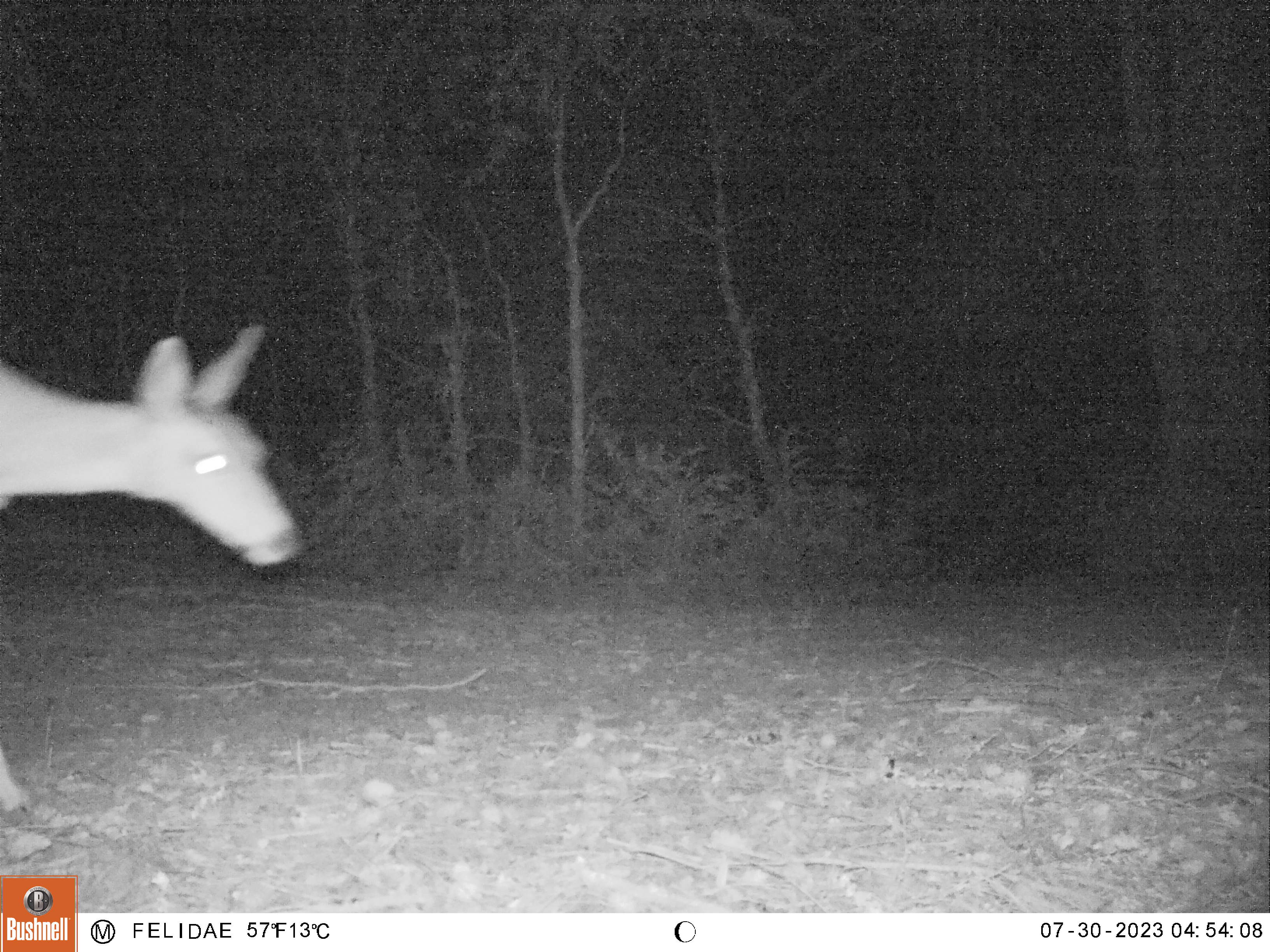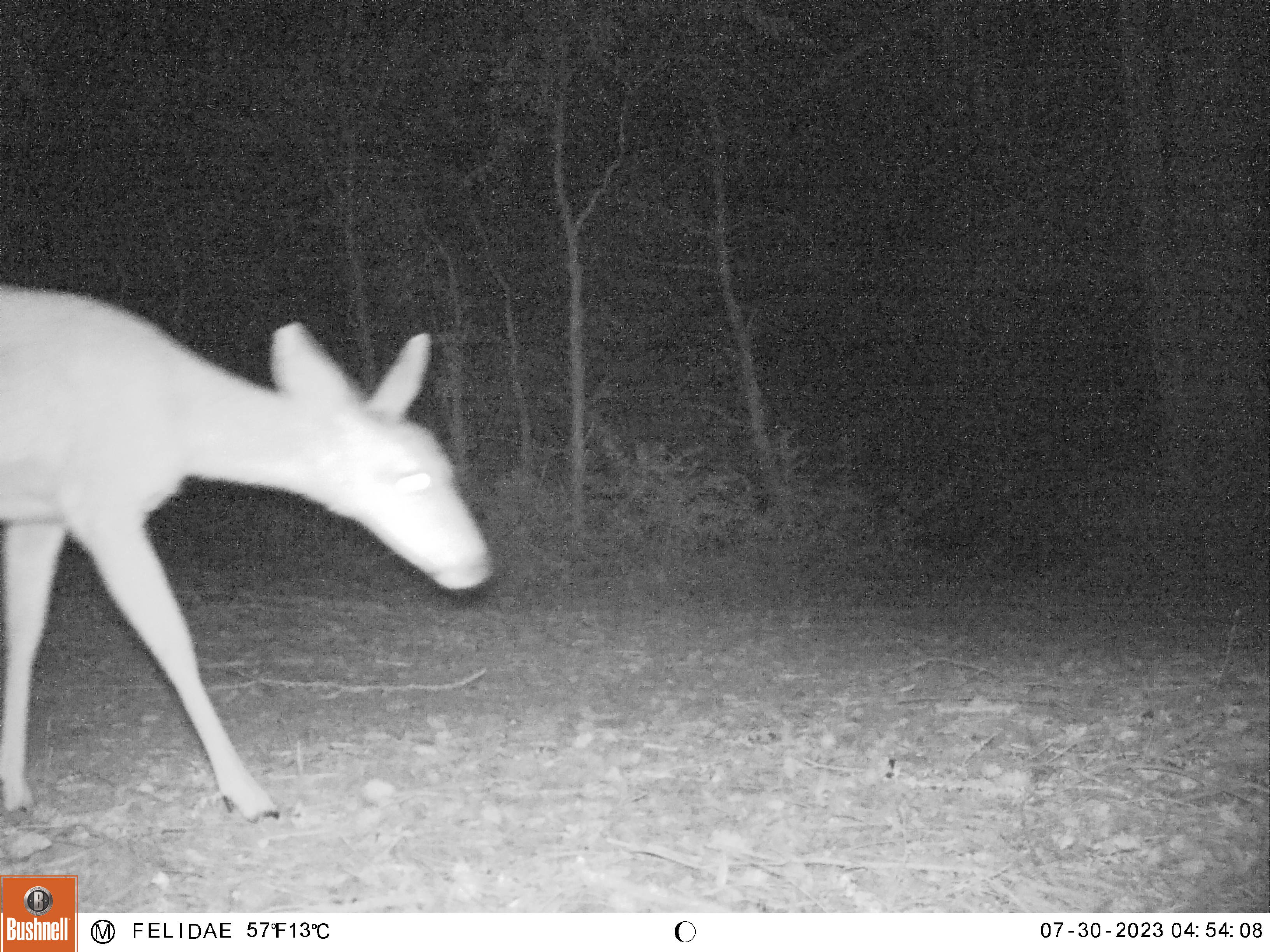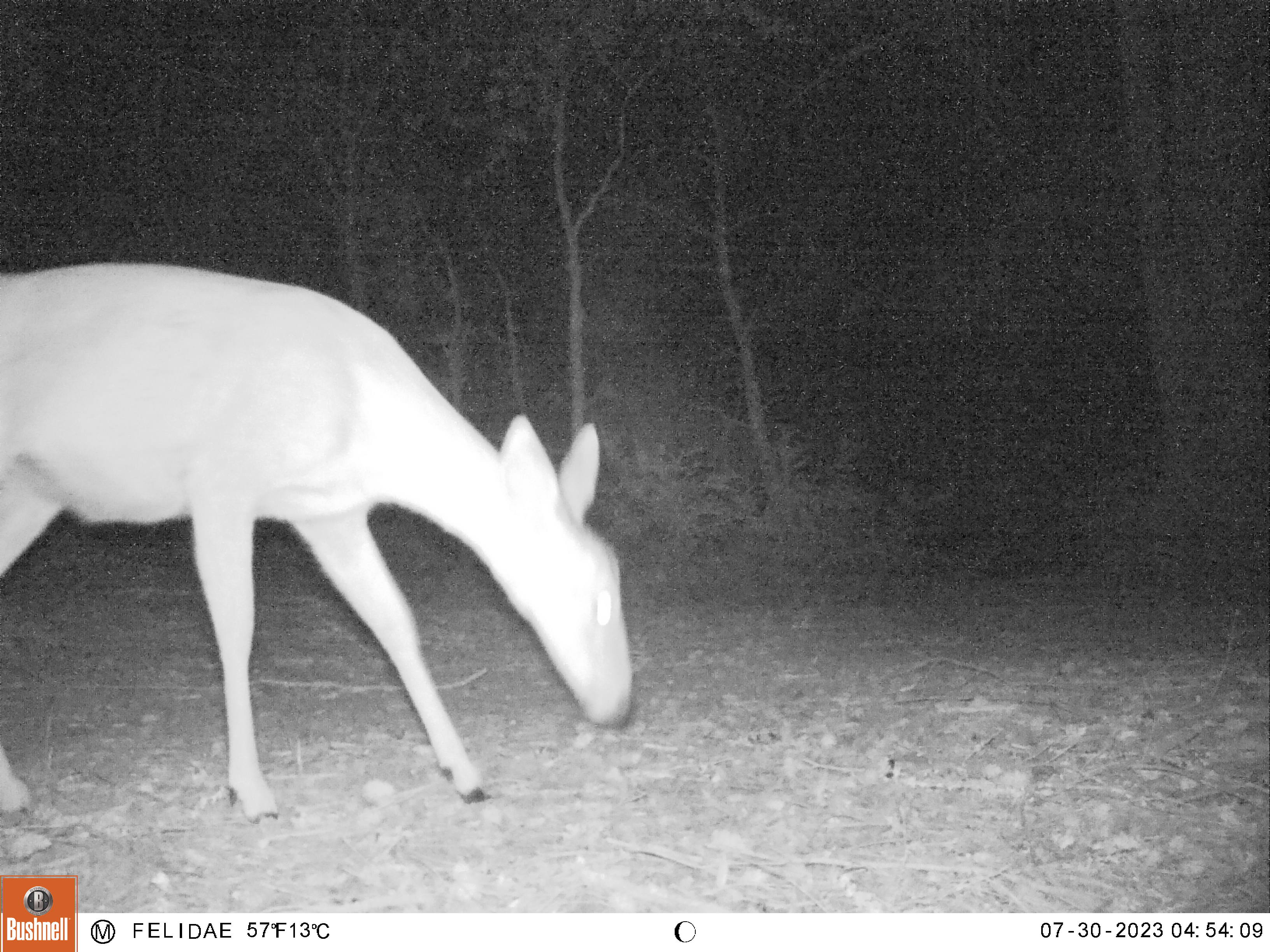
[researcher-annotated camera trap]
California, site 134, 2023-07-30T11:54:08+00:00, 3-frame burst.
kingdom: Animalia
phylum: Chordata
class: Mammalia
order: Artiodactyla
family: Cervidae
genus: Odocoileus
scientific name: Odocoileus hemionus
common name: mule deer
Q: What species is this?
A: Mule deer (Odocoileus hemionus).